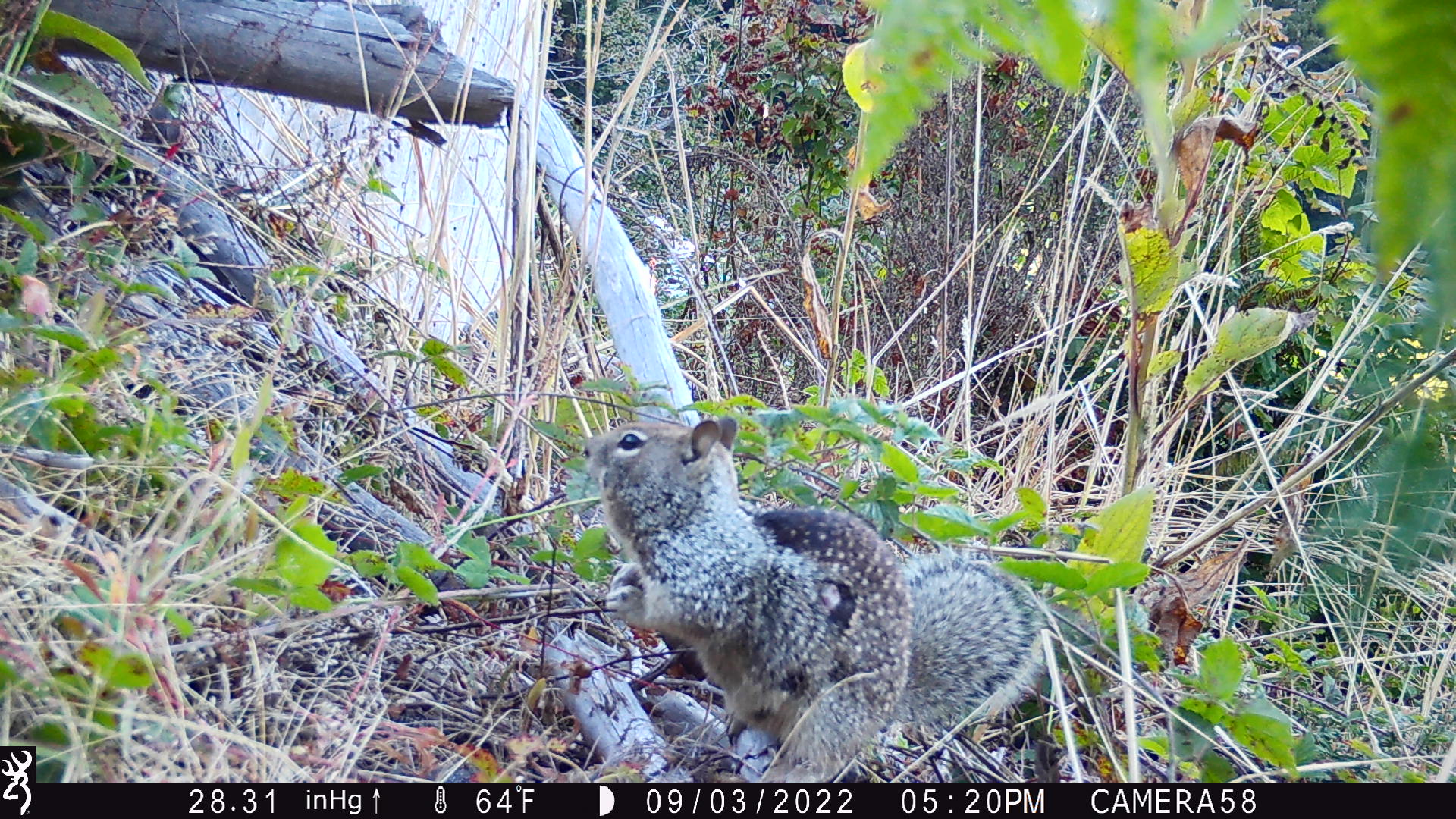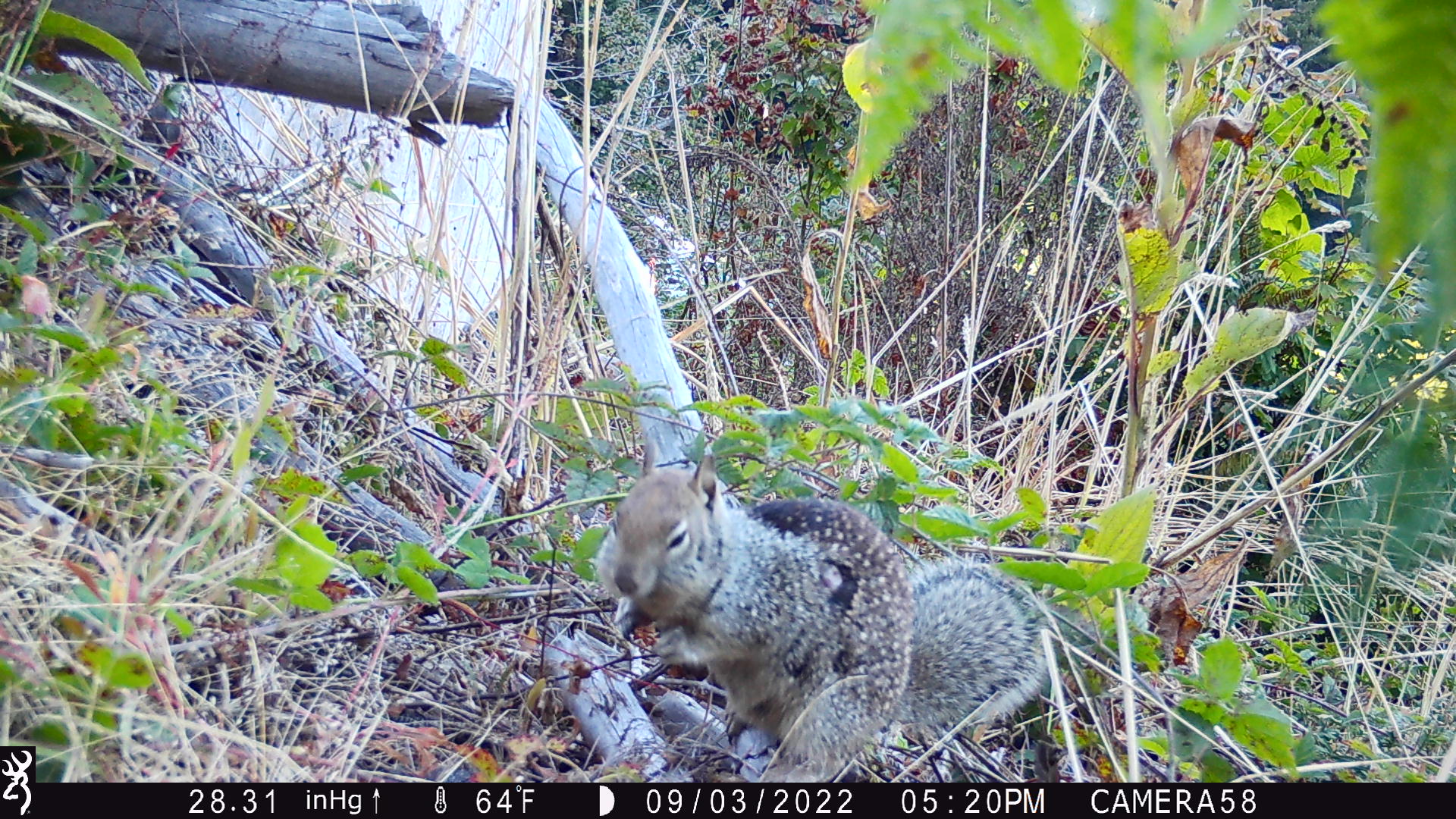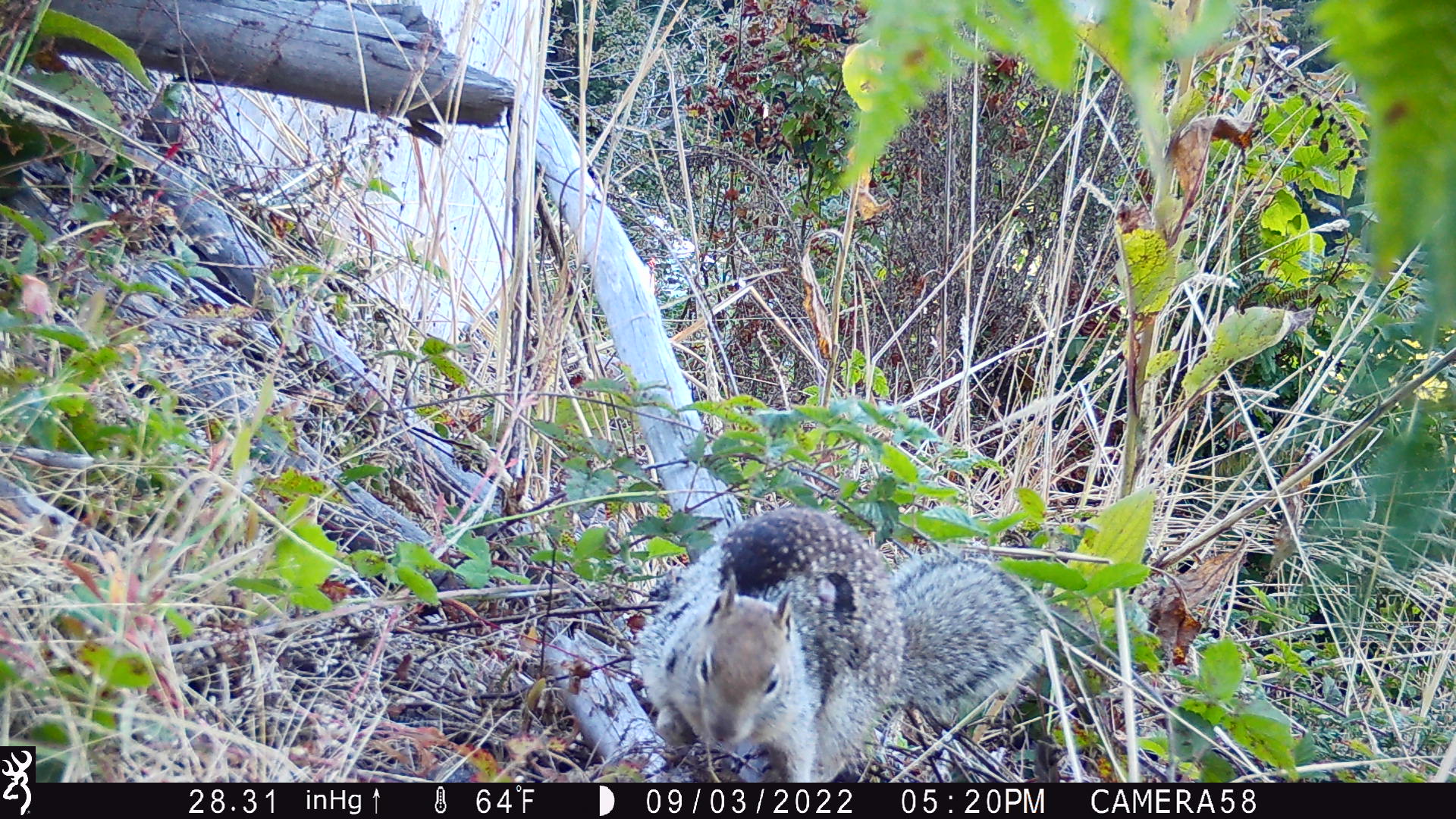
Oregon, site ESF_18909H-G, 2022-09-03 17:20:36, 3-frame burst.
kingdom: Animalia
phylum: Chordata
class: Mammalia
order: Rodentia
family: Sciuridae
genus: Otospermophilus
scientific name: Otospermophilus beecheyi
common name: california ground squirrel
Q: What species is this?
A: California ground squirrel (Otospermophilus beecheyi).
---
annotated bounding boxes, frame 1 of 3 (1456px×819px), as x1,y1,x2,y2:
california ground squirrel: 569,394,1059,773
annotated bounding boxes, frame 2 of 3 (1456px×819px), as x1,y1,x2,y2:
california ground squirrel: 590,428,1083,774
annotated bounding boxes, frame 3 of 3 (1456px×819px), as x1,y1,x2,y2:
california ground squirrel: 621,501,1061,775